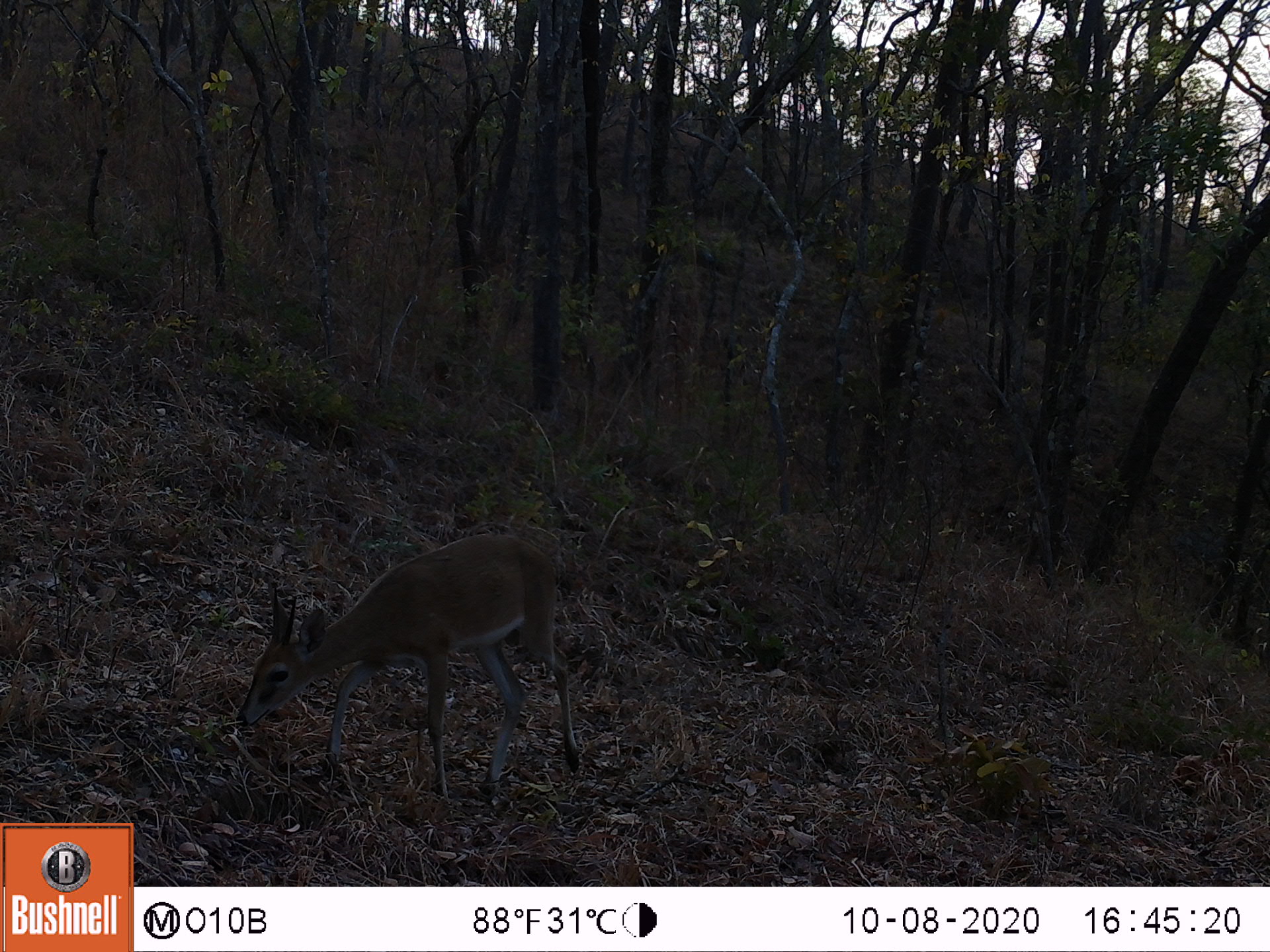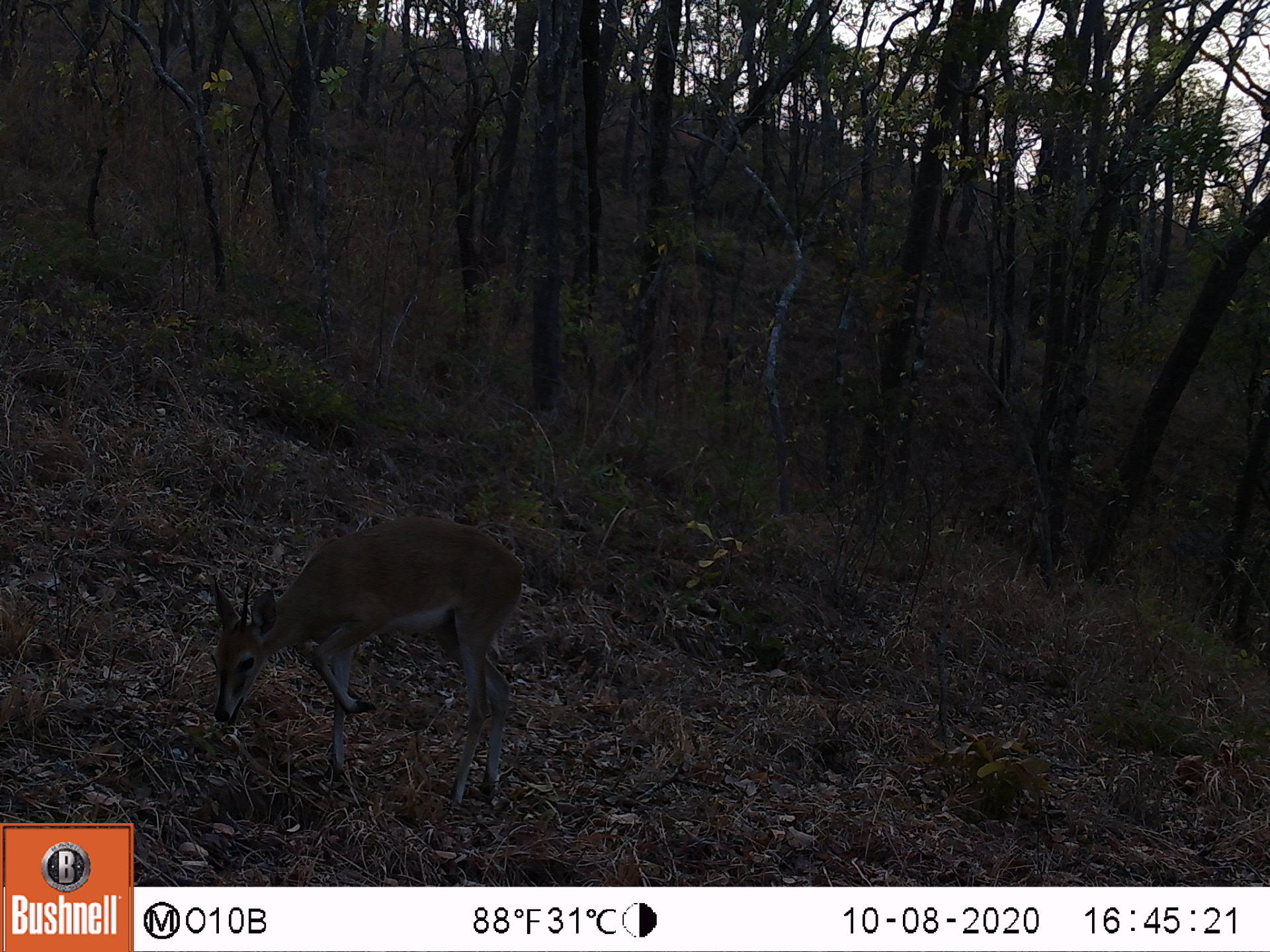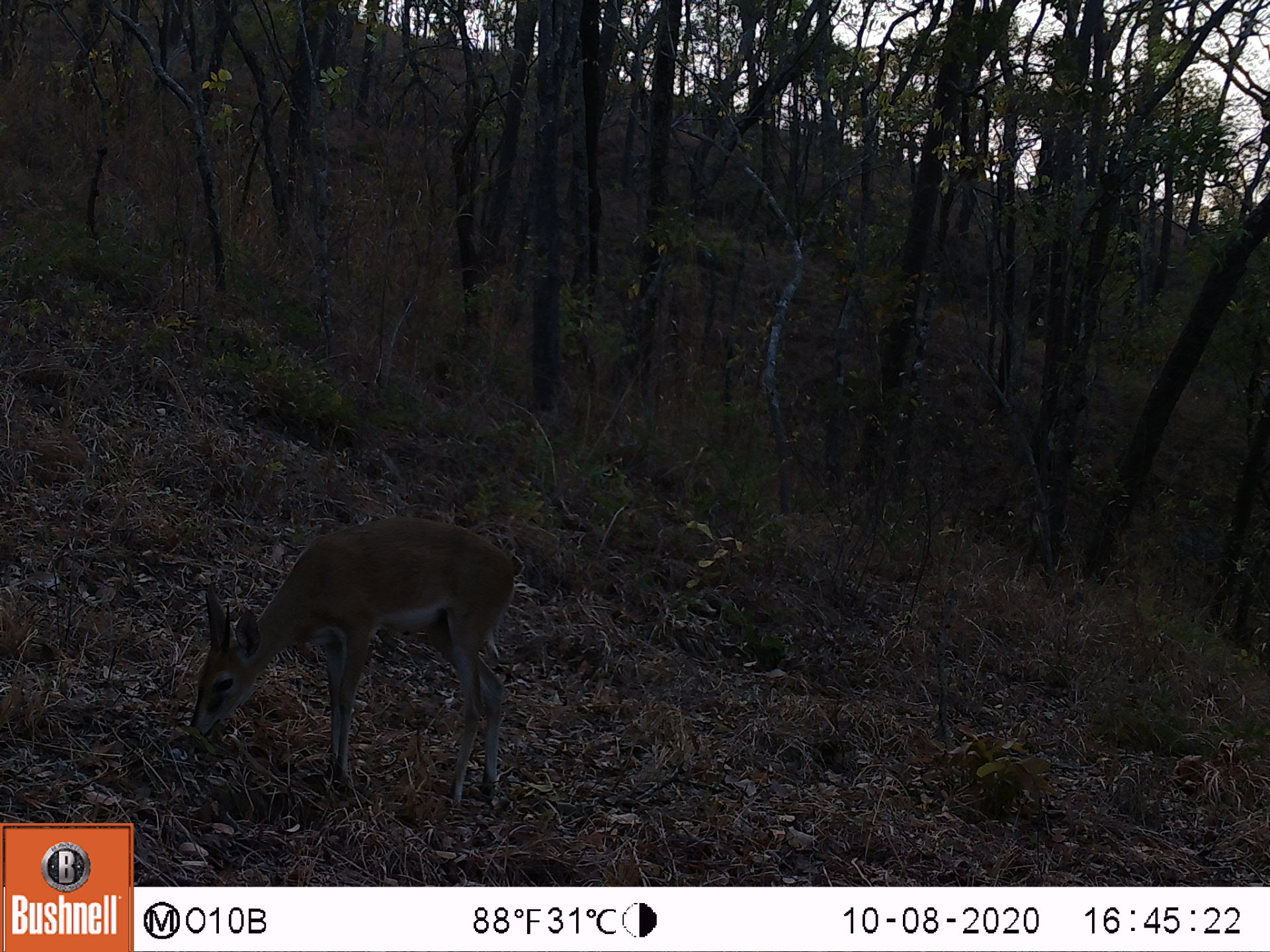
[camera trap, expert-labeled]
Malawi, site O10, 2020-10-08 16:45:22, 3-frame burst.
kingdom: Animalia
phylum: Chordata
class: Mammalia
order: Artiodactyla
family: Bovidae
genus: Sylvicapra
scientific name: Sylvicapra grimmia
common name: common duiker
Common duiker (Sylvicapra grimmia), count 1.